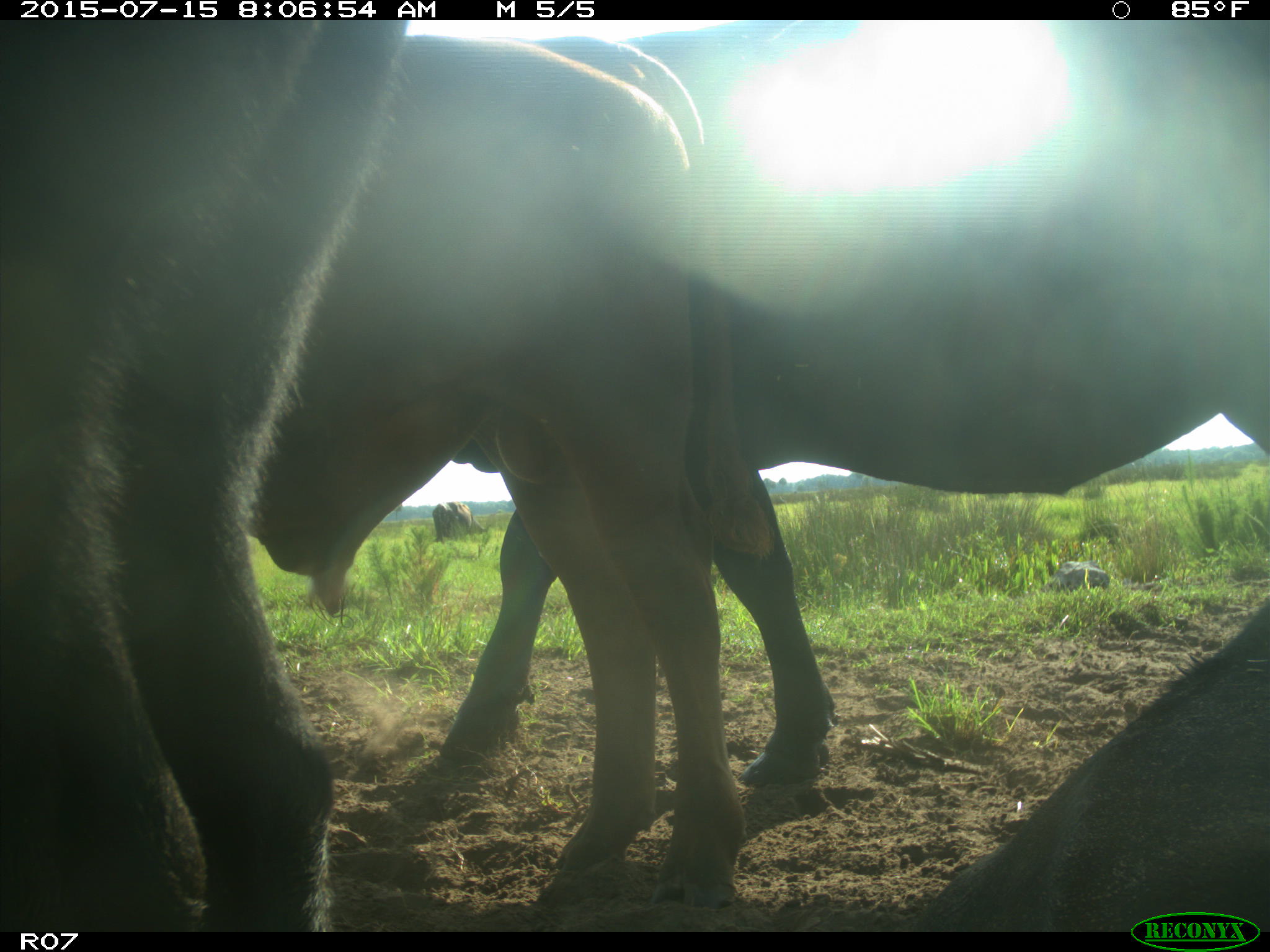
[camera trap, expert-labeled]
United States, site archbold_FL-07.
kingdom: Animalia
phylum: Chordata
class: Mammalia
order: Artiodactyla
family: Bovidae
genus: Bos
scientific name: Bos taurus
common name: domestic cow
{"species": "Bos taurus (domestic cow)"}